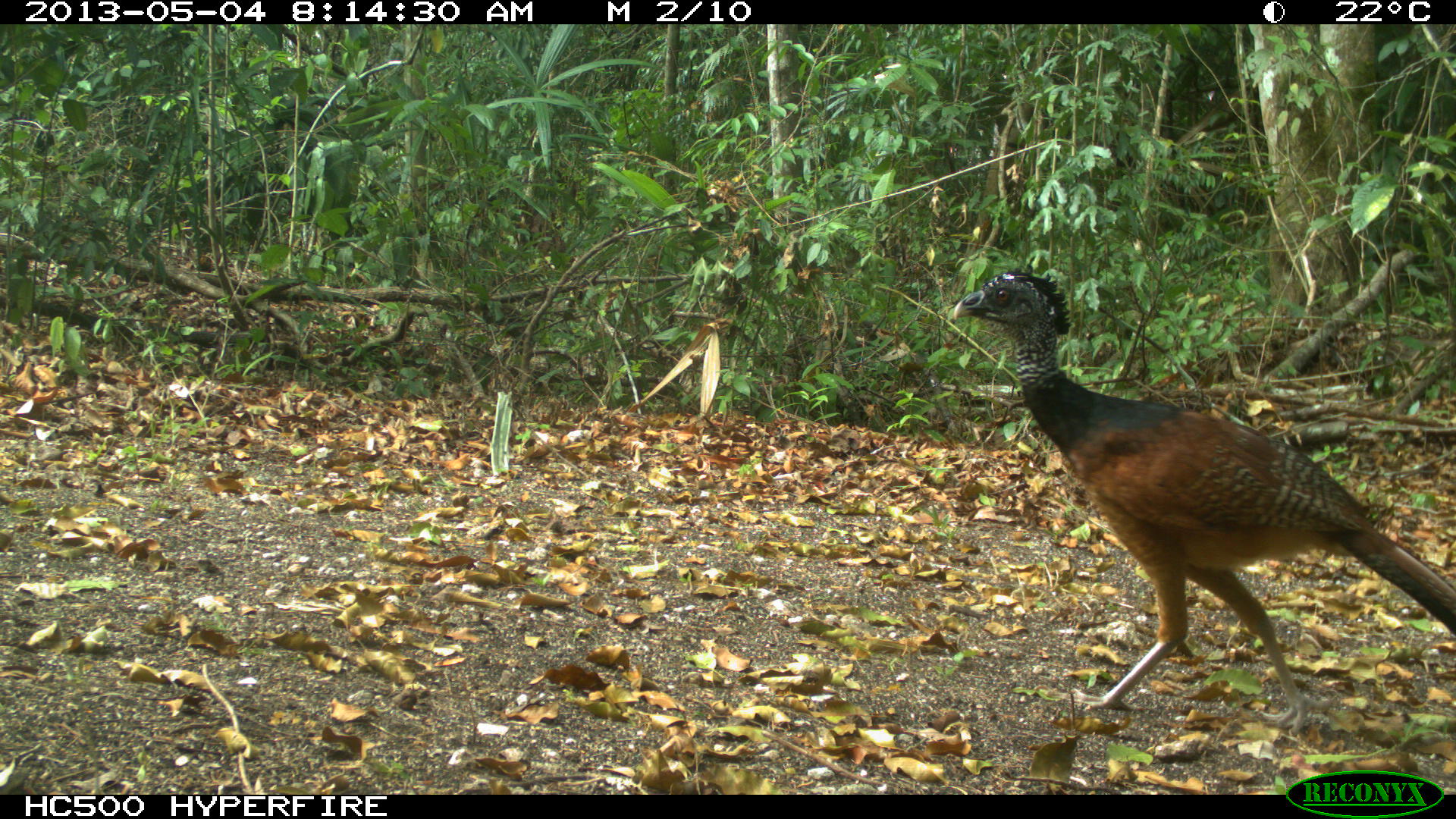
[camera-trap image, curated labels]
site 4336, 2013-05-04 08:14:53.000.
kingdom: Animalia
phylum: Chordata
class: Aves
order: Galliformes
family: Cracidae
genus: Crax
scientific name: Crax rubra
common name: great curassow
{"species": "Crax rubra (great curassow)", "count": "1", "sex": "female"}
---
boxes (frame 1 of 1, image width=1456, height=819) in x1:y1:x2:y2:
crax rubra: 949:263:1455:740